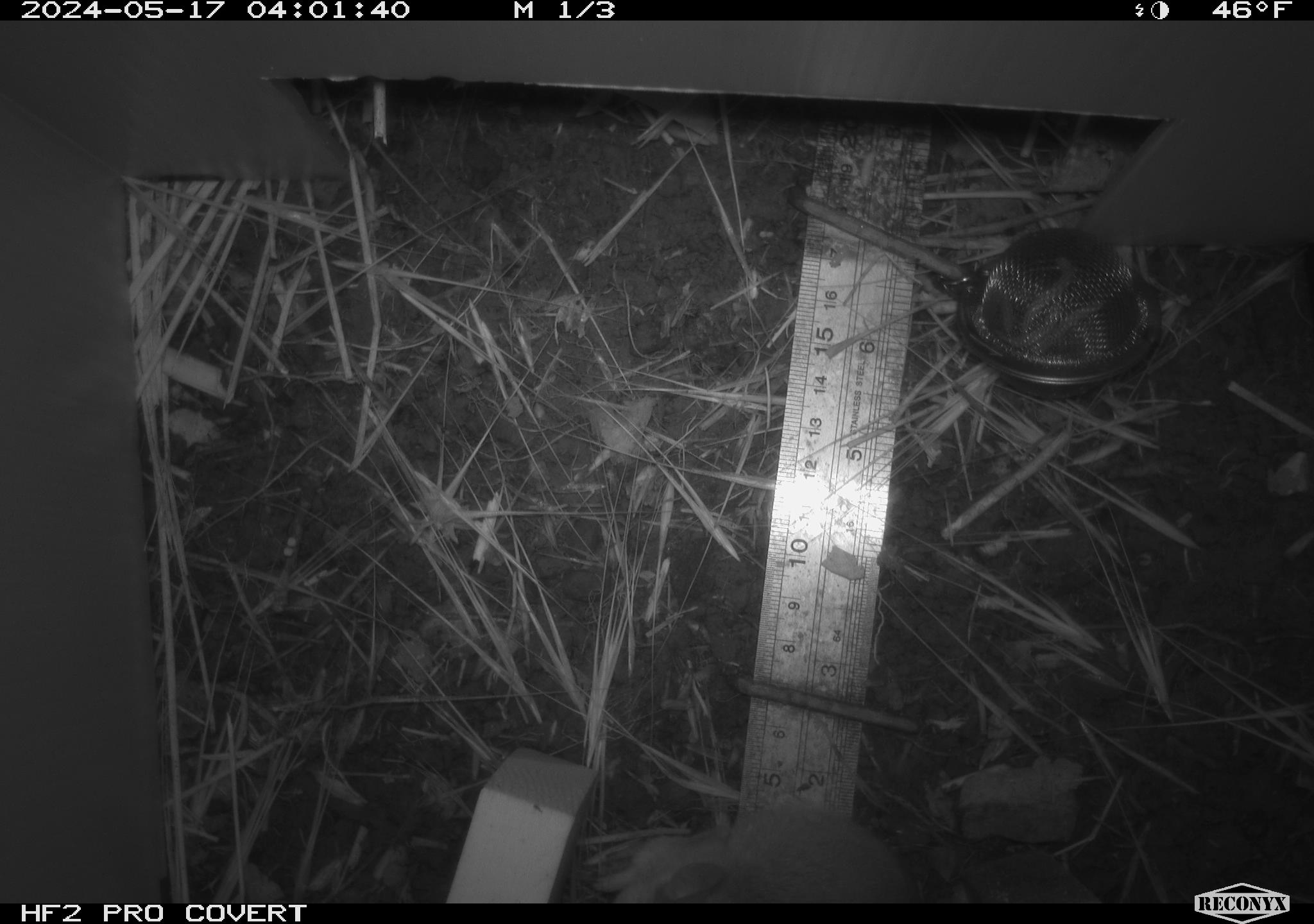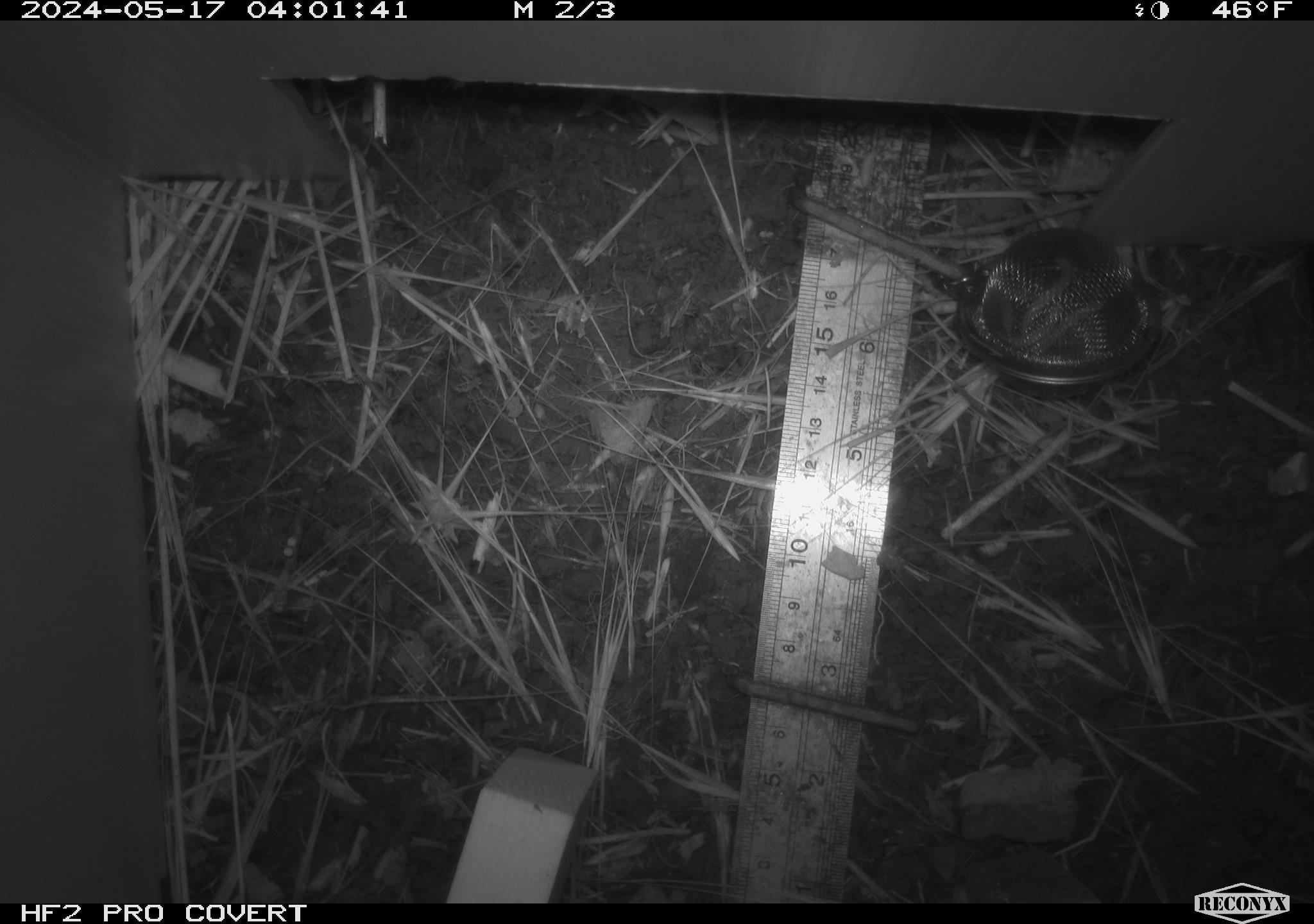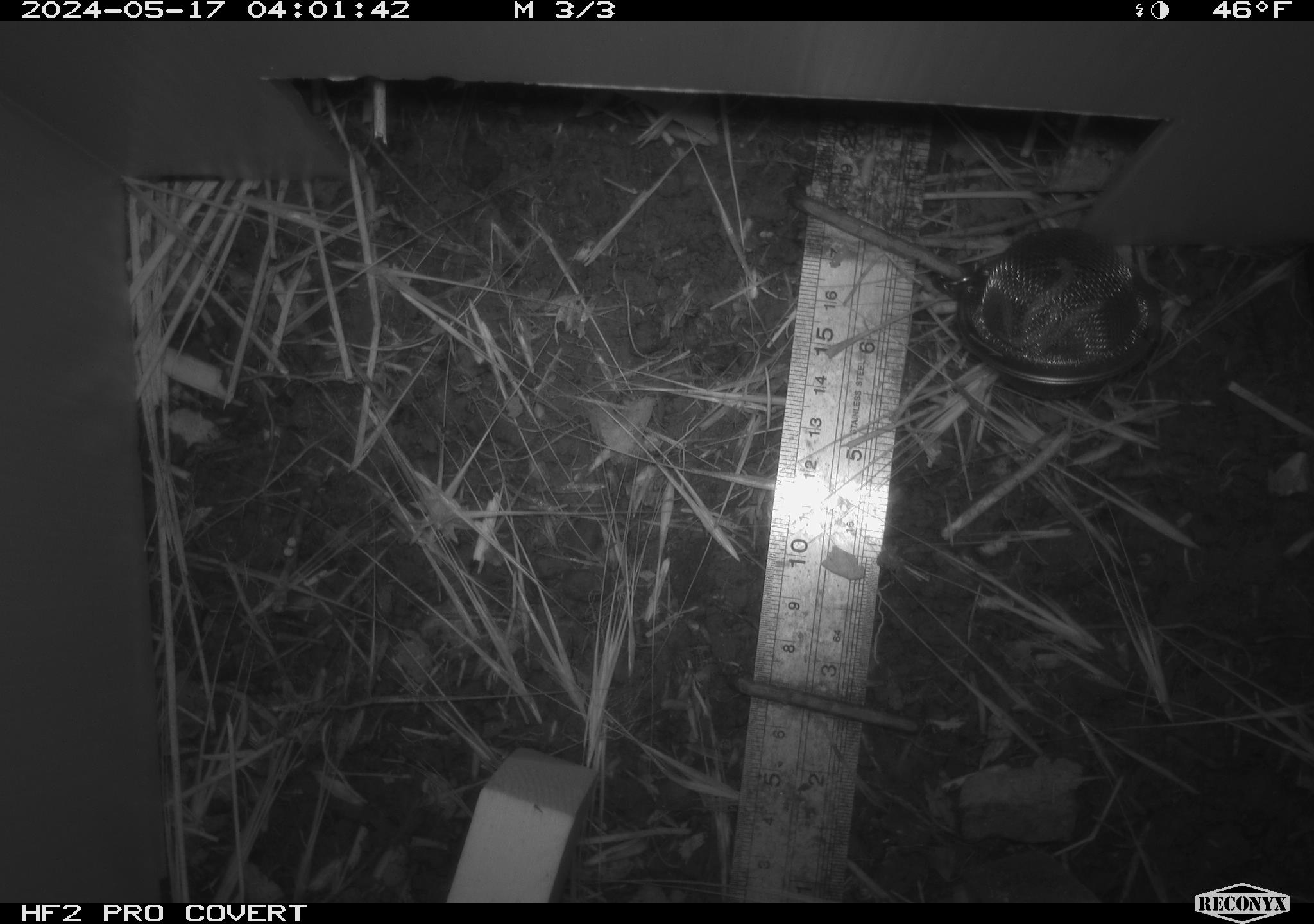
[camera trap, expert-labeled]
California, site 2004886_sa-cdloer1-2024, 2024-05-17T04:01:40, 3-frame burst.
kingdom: Animalia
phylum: Chordata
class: Mammalia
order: Rodentia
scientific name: Rodentia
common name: mouse species